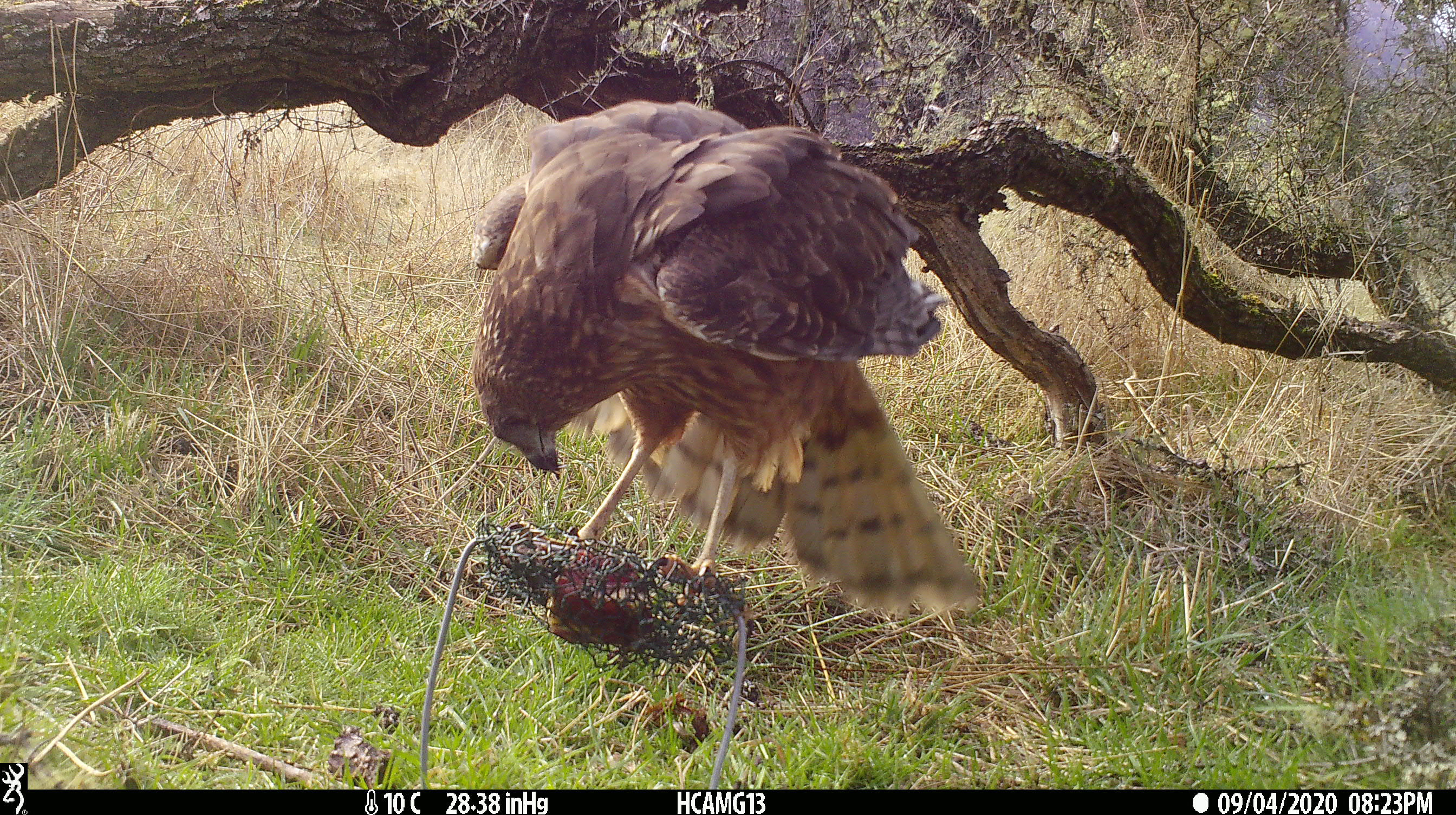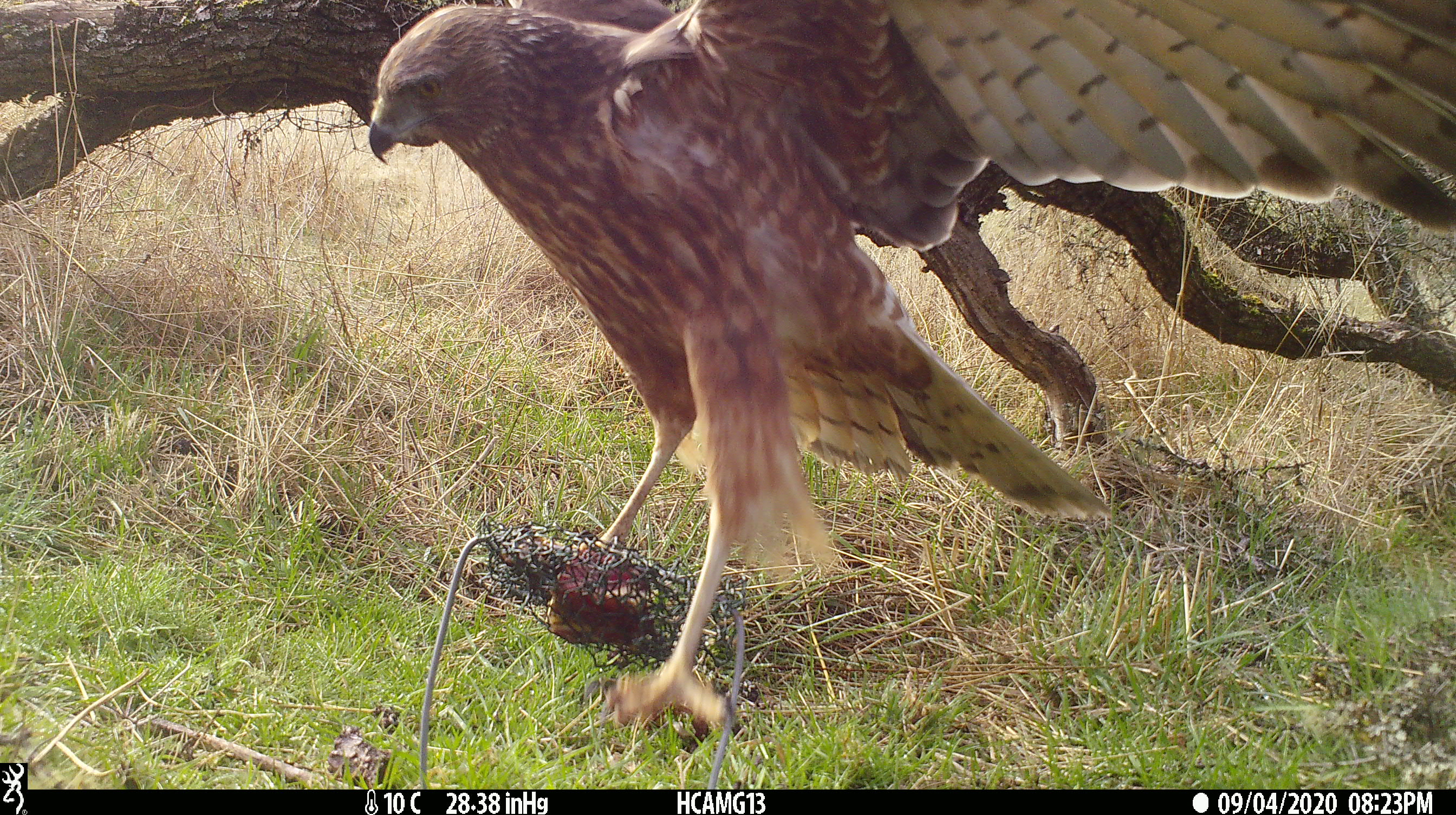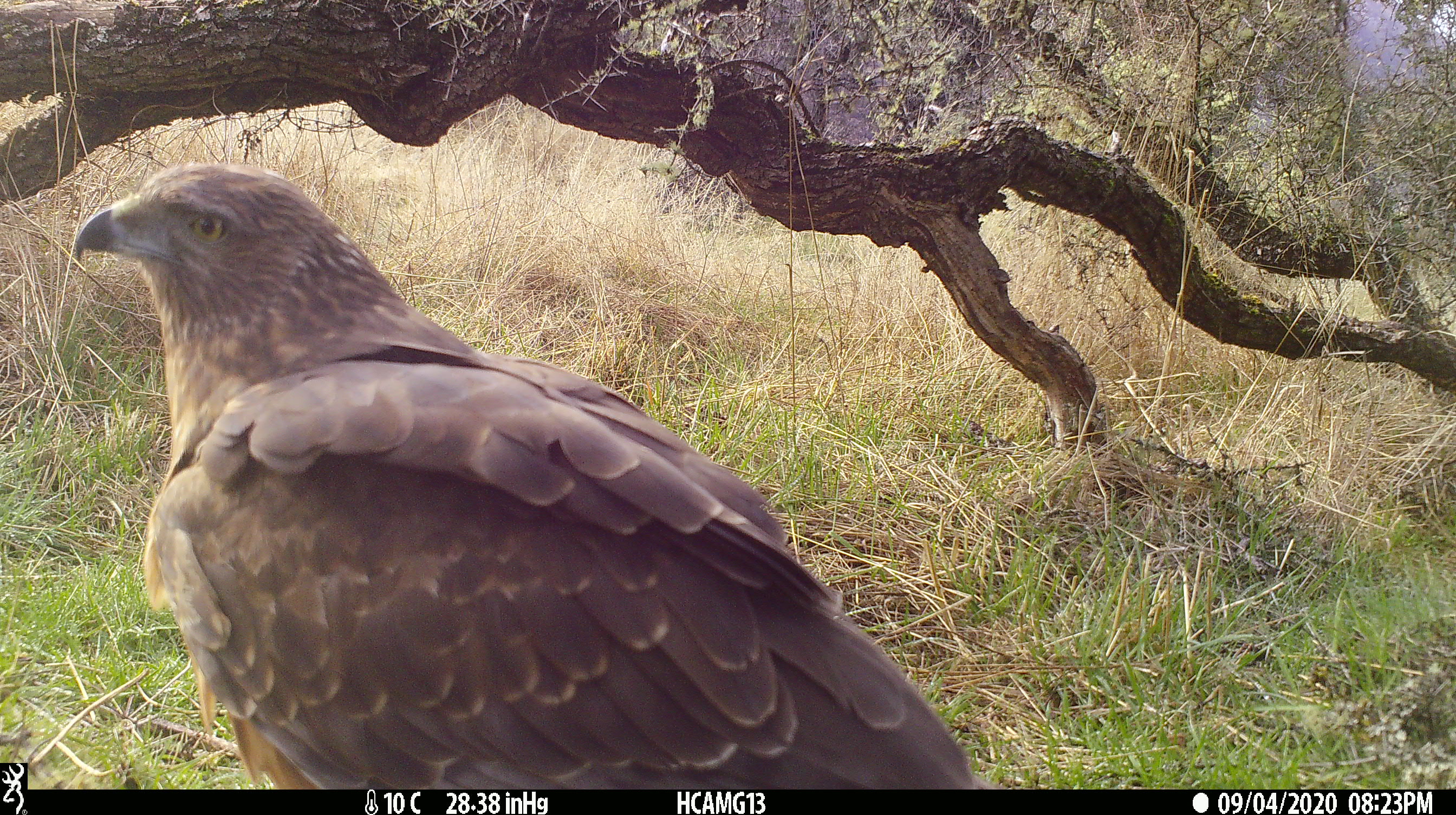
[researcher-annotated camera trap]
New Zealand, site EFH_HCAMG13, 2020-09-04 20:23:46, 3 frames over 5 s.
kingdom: Animalia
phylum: Chordata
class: Aves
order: Accipitriformes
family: Accipitridae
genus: Circus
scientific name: Circus approximans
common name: swamp harrier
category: harrier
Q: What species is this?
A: Harrier (swamp harrier) (Circus approximans).